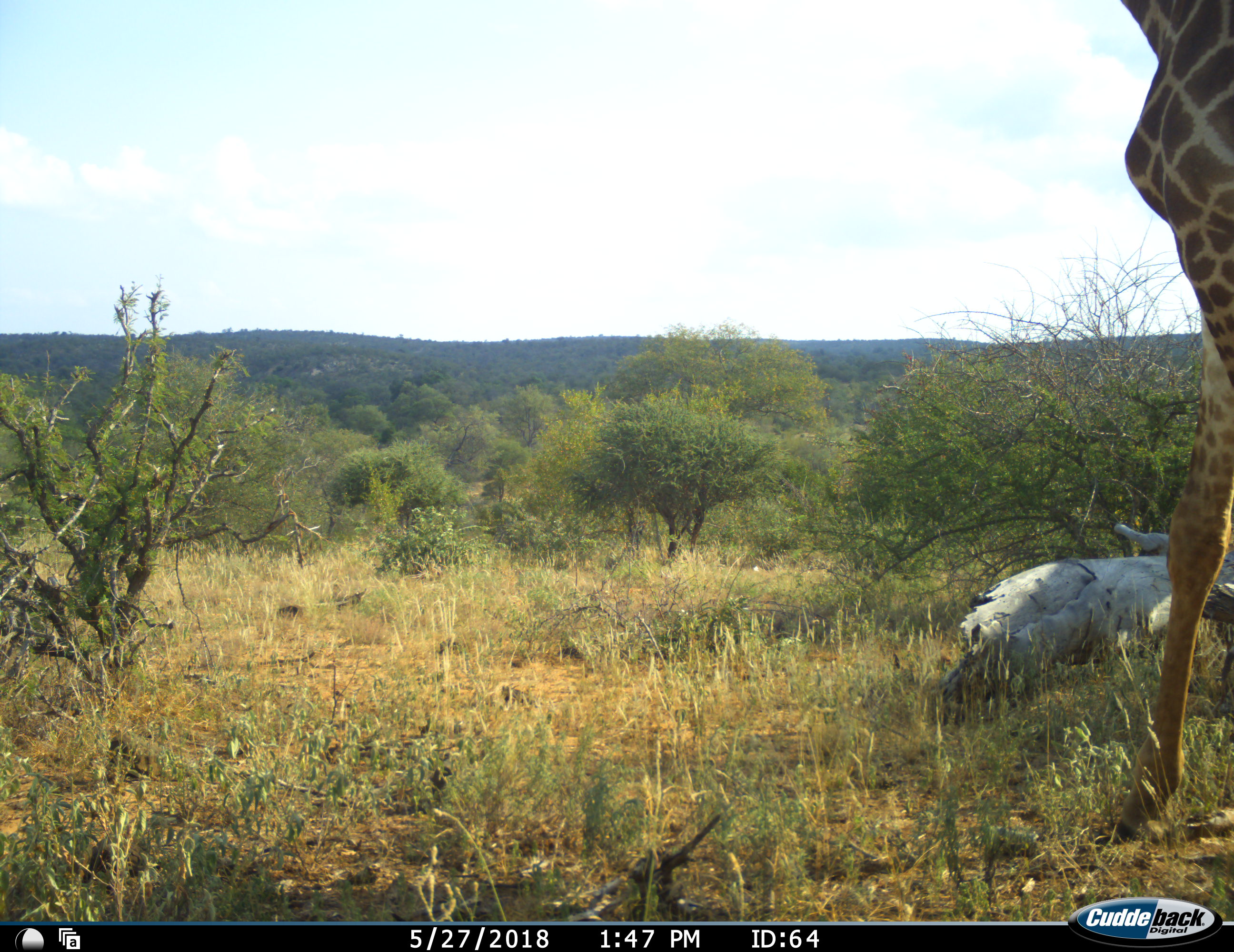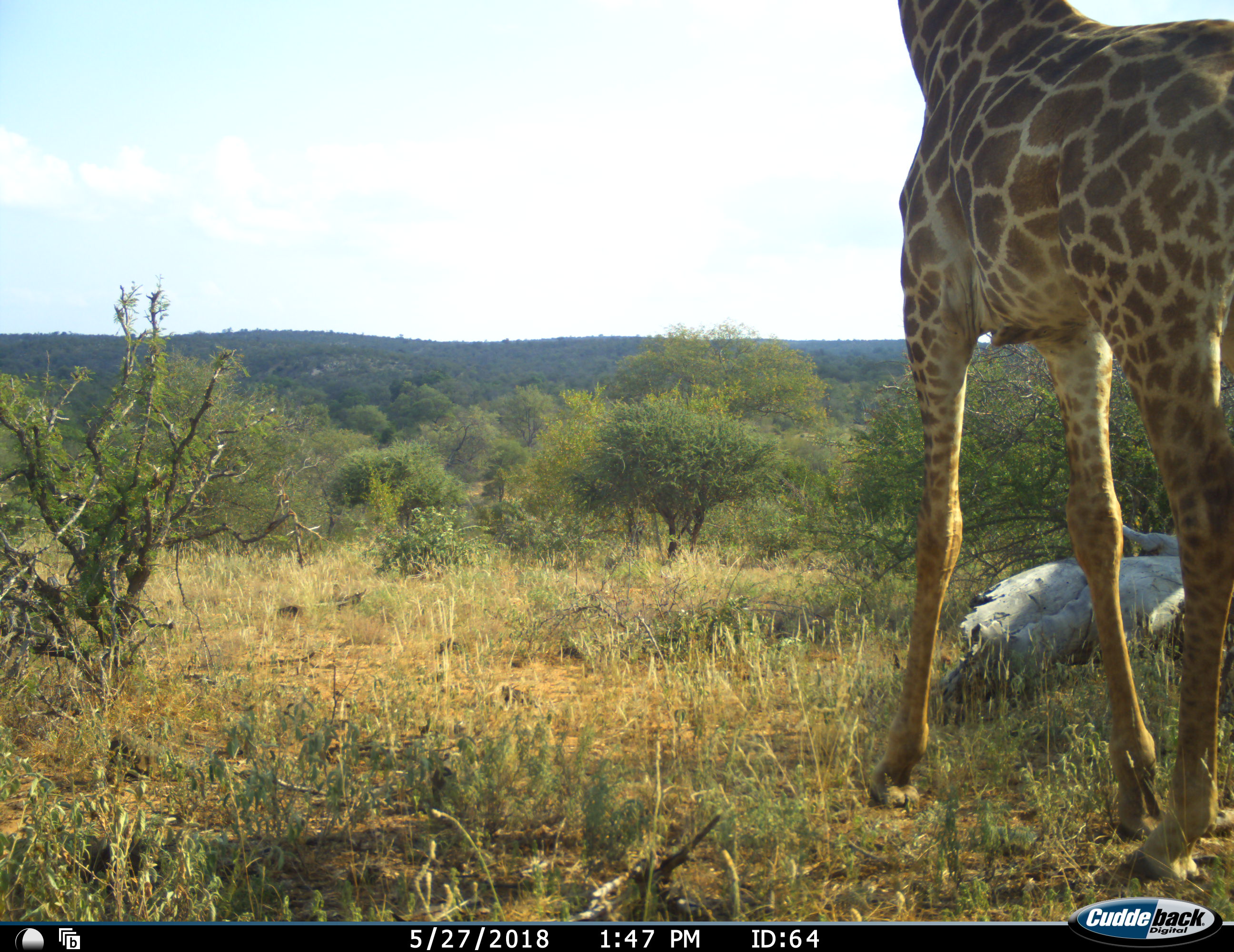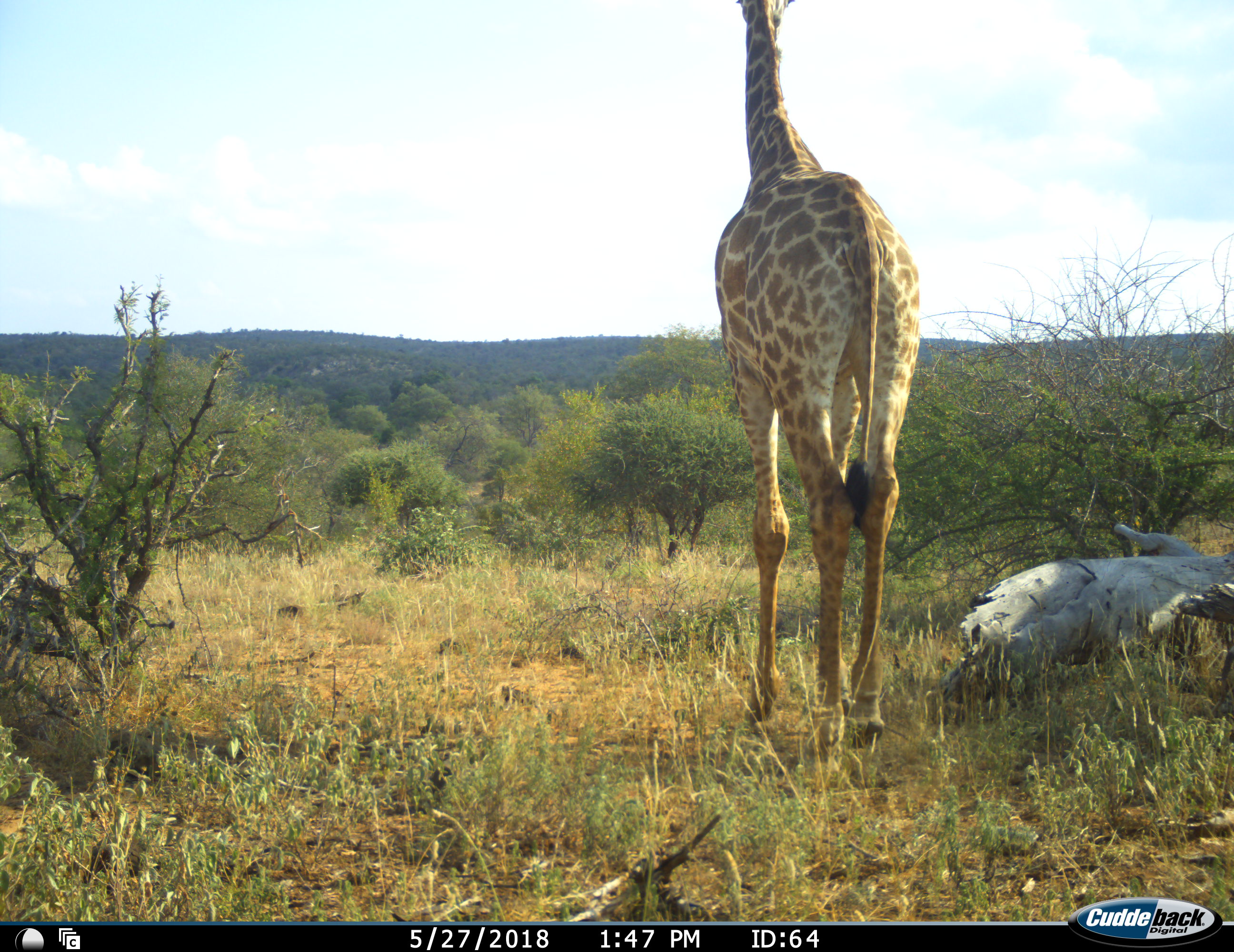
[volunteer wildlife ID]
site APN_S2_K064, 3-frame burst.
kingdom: Animalia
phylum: Chordata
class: Mammalia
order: Artiodactyla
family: Giraffidae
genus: Giraffa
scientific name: Giraffa camelopardalis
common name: giraffe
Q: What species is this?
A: Giraffe (Giraffa camelopardalis).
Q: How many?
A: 1.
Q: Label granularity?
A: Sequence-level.